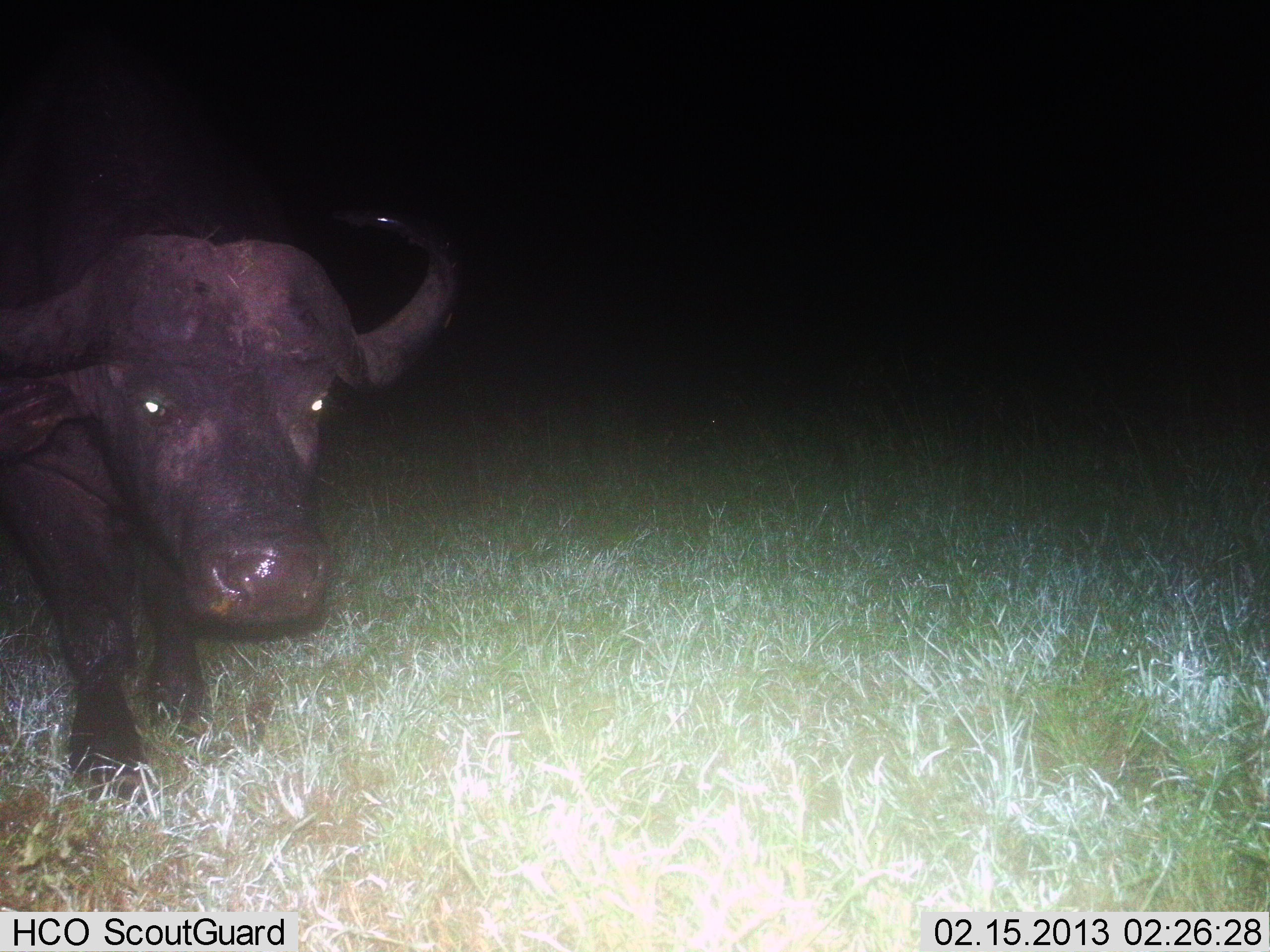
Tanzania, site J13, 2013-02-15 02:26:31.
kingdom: Animalia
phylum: Chordata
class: Mammalia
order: Artiodactyla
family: Bovidae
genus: Syncerus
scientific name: Syncerus caffer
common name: cape buffalo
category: buffalo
Buffalo (cape buffalo) (Syncerus caffer), count 1. Behavior (volunteer vote fractions): standing 44%, resting 0%, moving 56%, interacting 5%. Young present (vote fraction): 0%. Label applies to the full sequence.